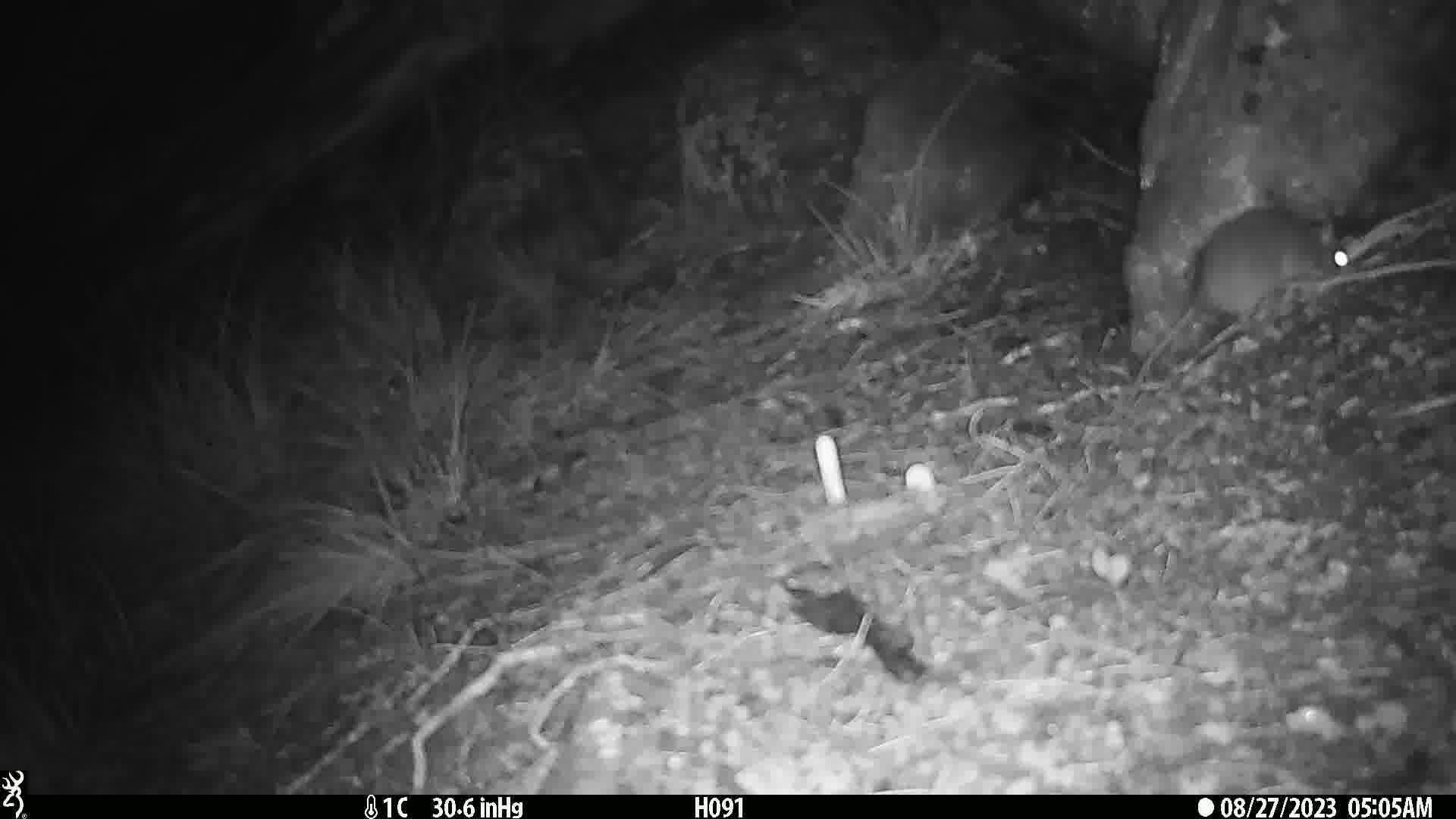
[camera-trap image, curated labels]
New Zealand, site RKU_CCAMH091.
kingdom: Animalia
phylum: Chordata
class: Mammalia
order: Rodentia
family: Muridae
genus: Rattus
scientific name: Rattus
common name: rat